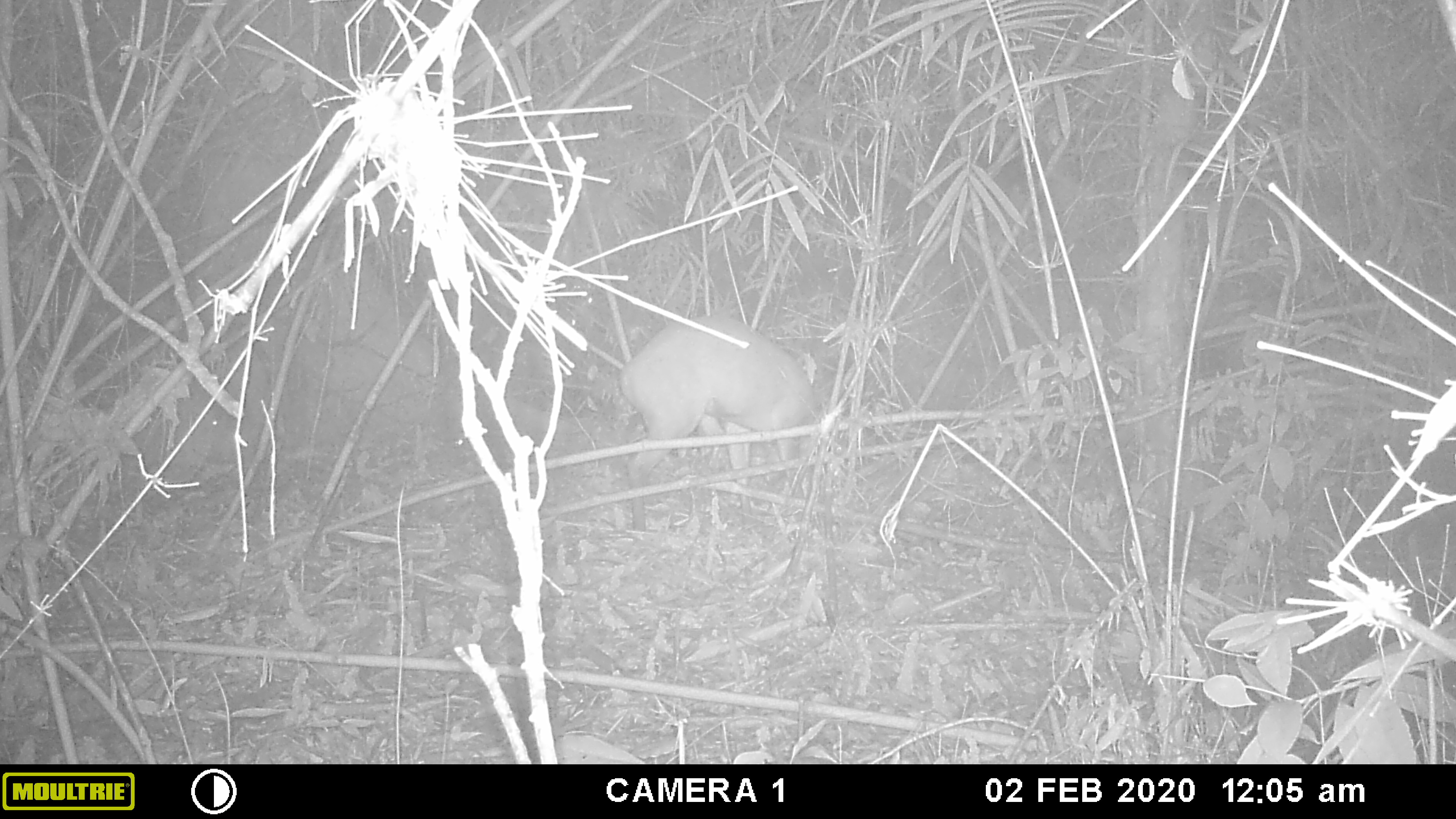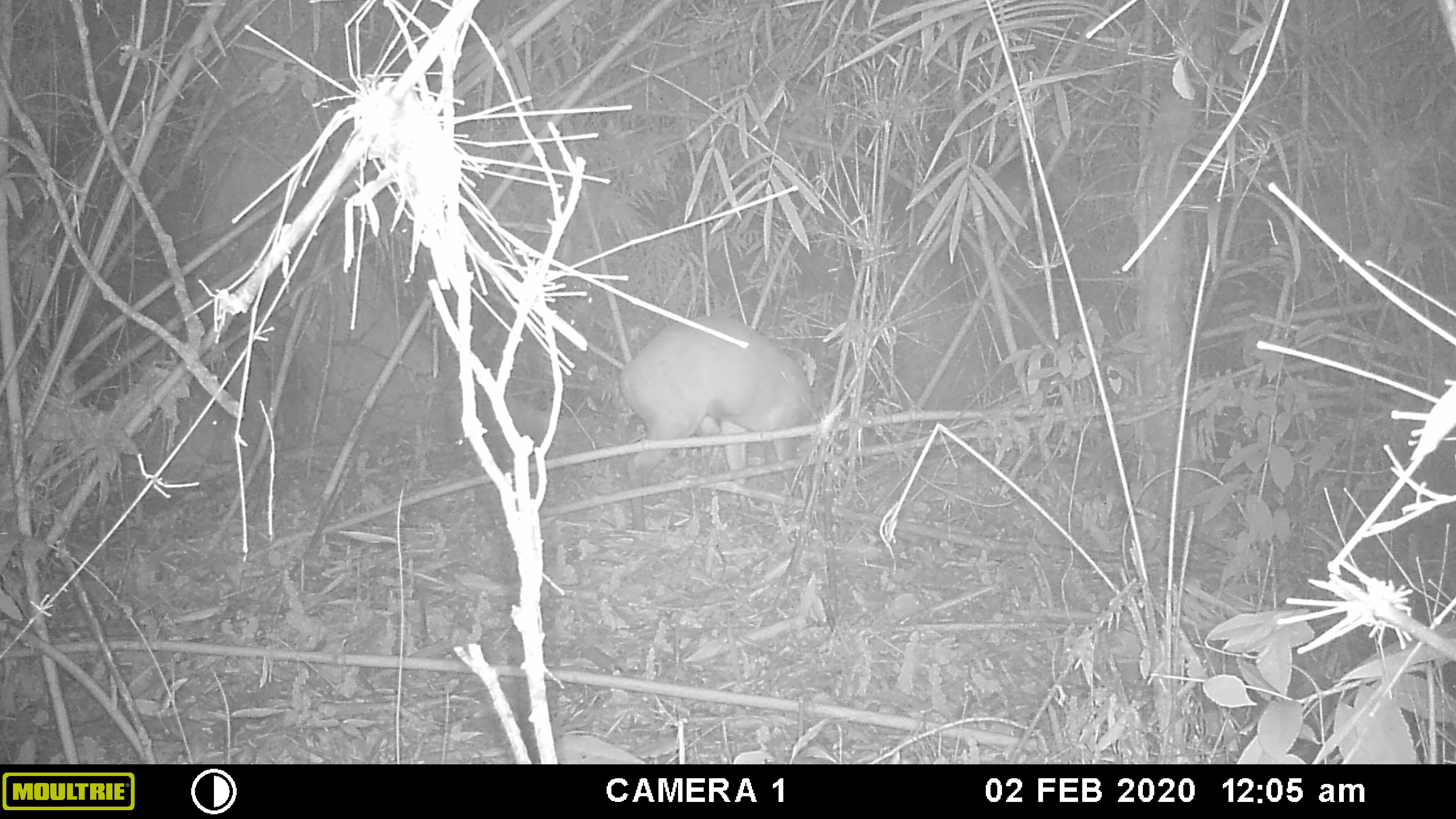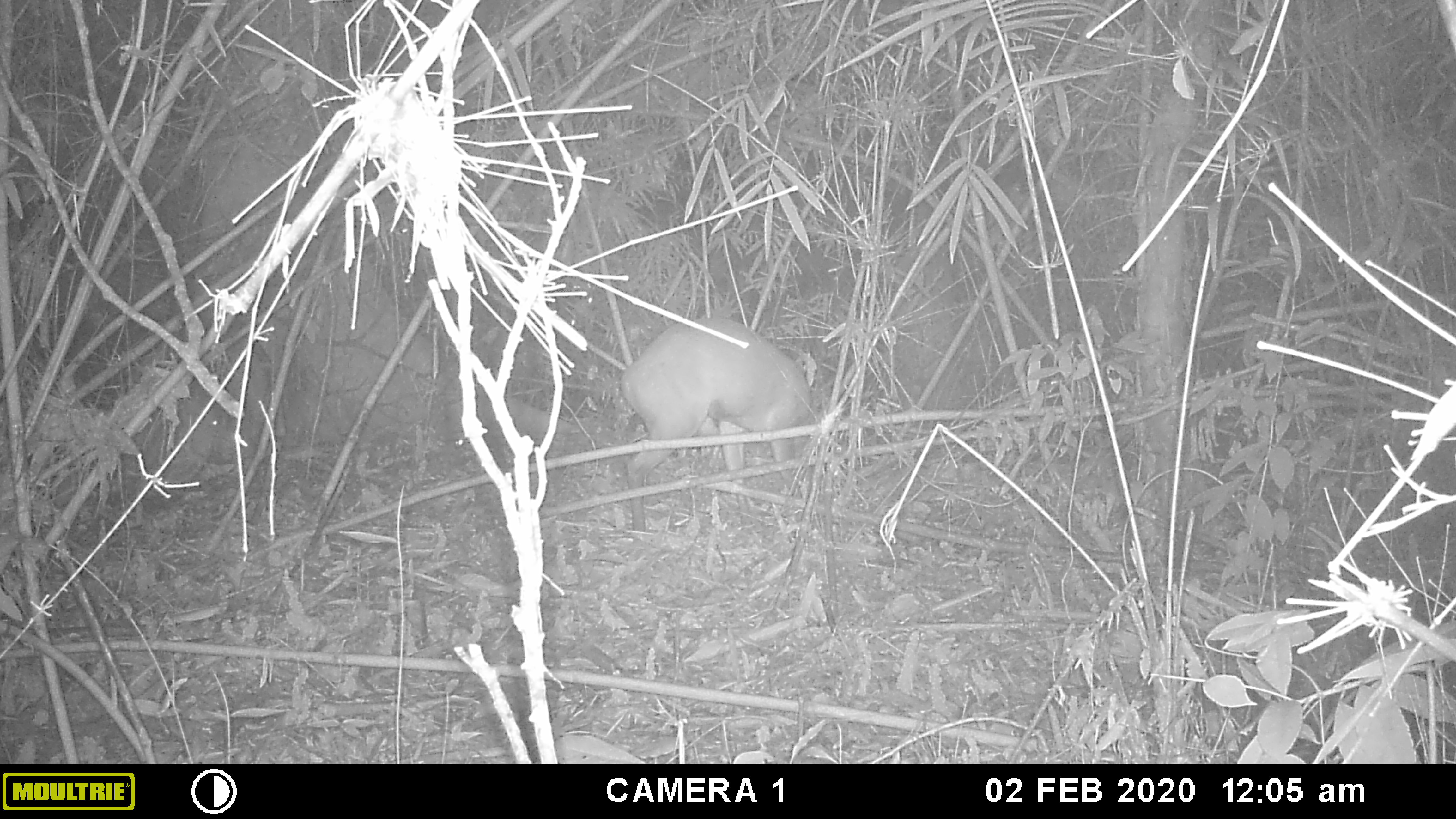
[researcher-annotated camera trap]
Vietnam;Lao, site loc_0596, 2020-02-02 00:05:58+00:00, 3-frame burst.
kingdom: Animalia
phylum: Chordata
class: Mammalia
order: Artiodactyla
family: Cervidae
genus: Muntiacus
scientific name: Muntiacus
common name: muntjacs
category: unidentified muntjac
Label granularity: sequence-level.